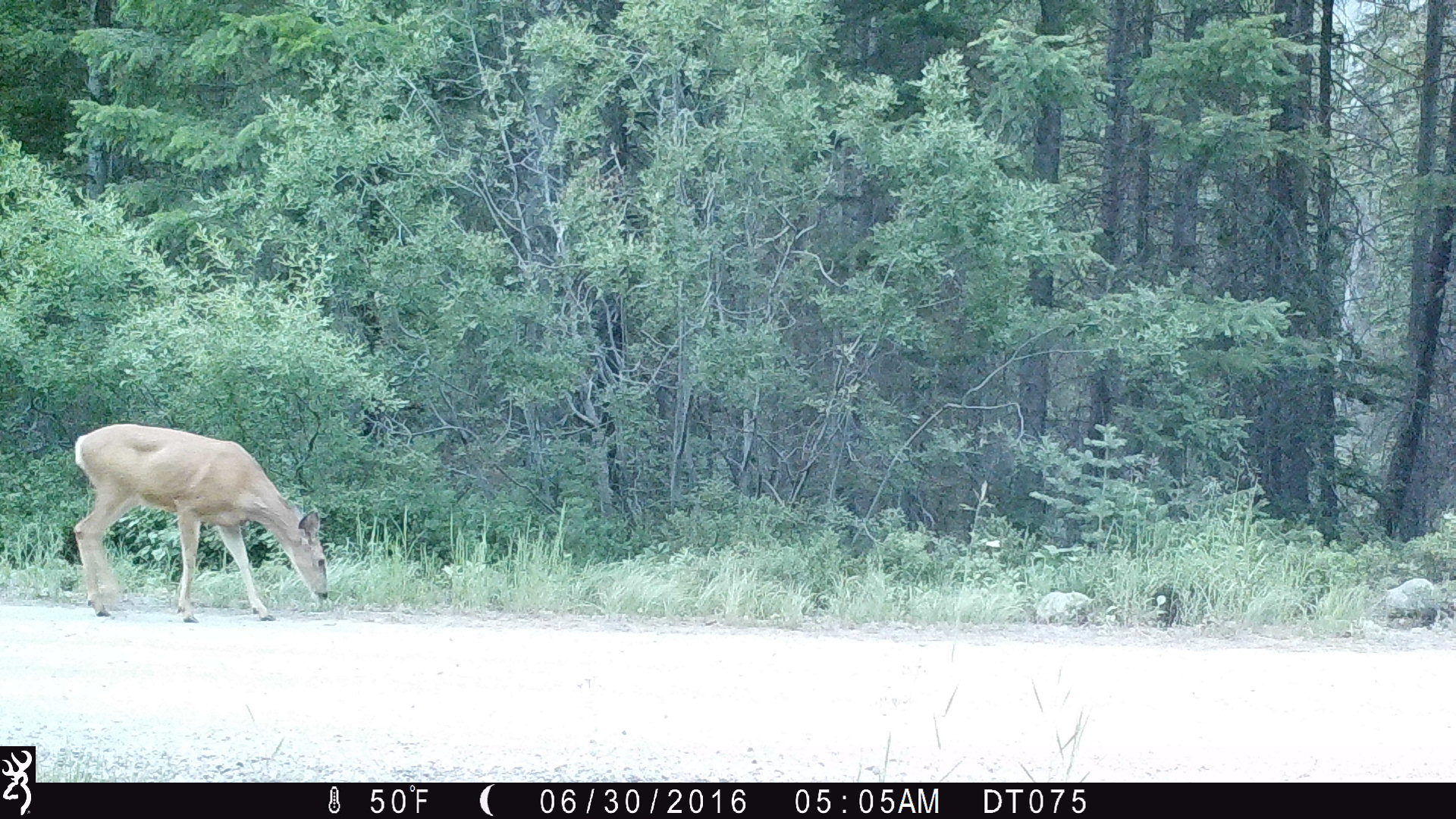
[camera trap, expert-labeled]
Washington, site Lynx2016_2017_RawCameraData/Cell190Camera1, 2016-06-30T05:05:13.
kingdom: Animalia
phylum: Chordata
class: Mammalia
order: Artiodactyla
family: Cervidae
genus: Odocoileus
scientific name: Odocoileus hemionus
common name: mule deer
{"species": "Odocoileus hemionus (mule deer)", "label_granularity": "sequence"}